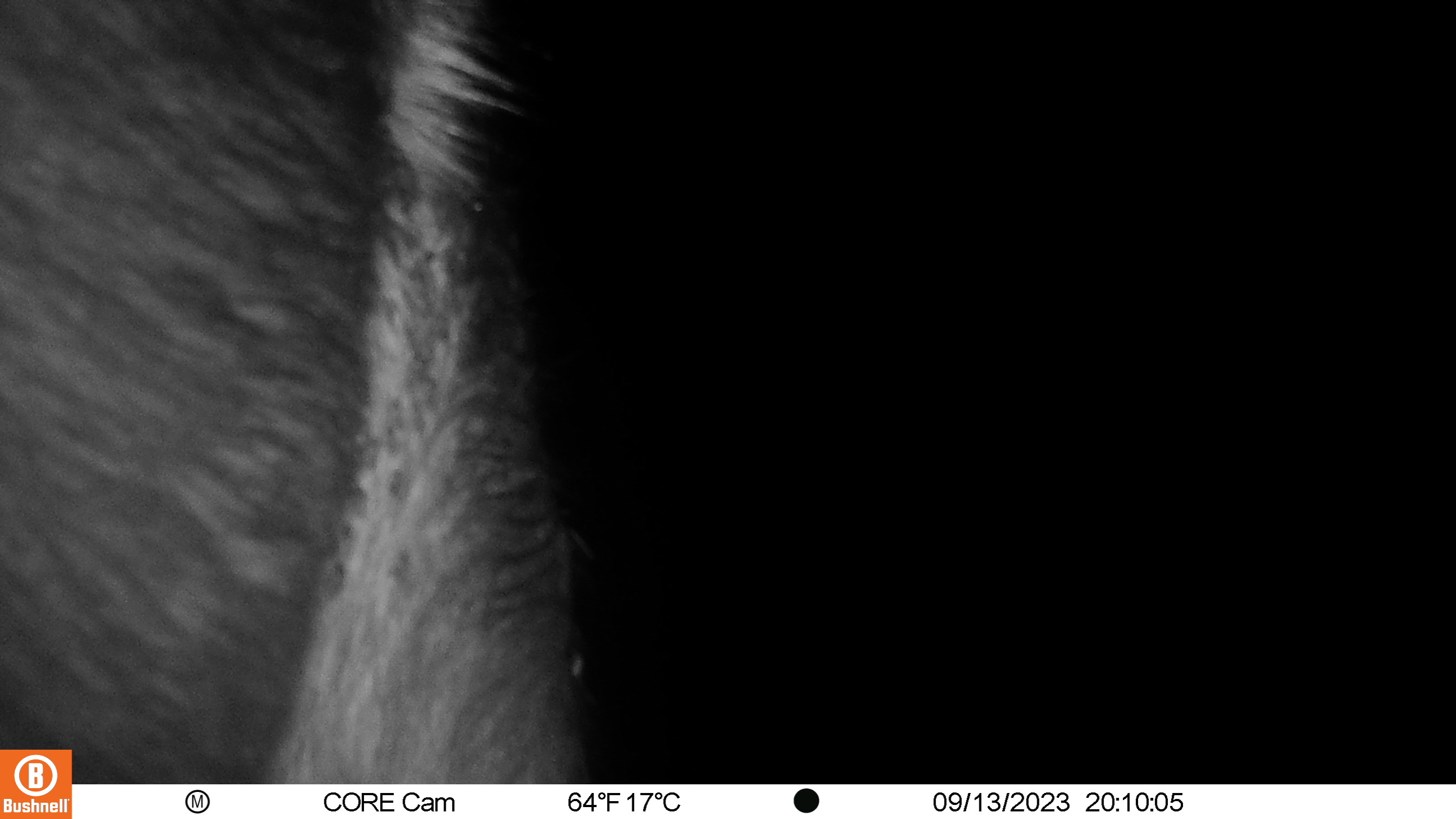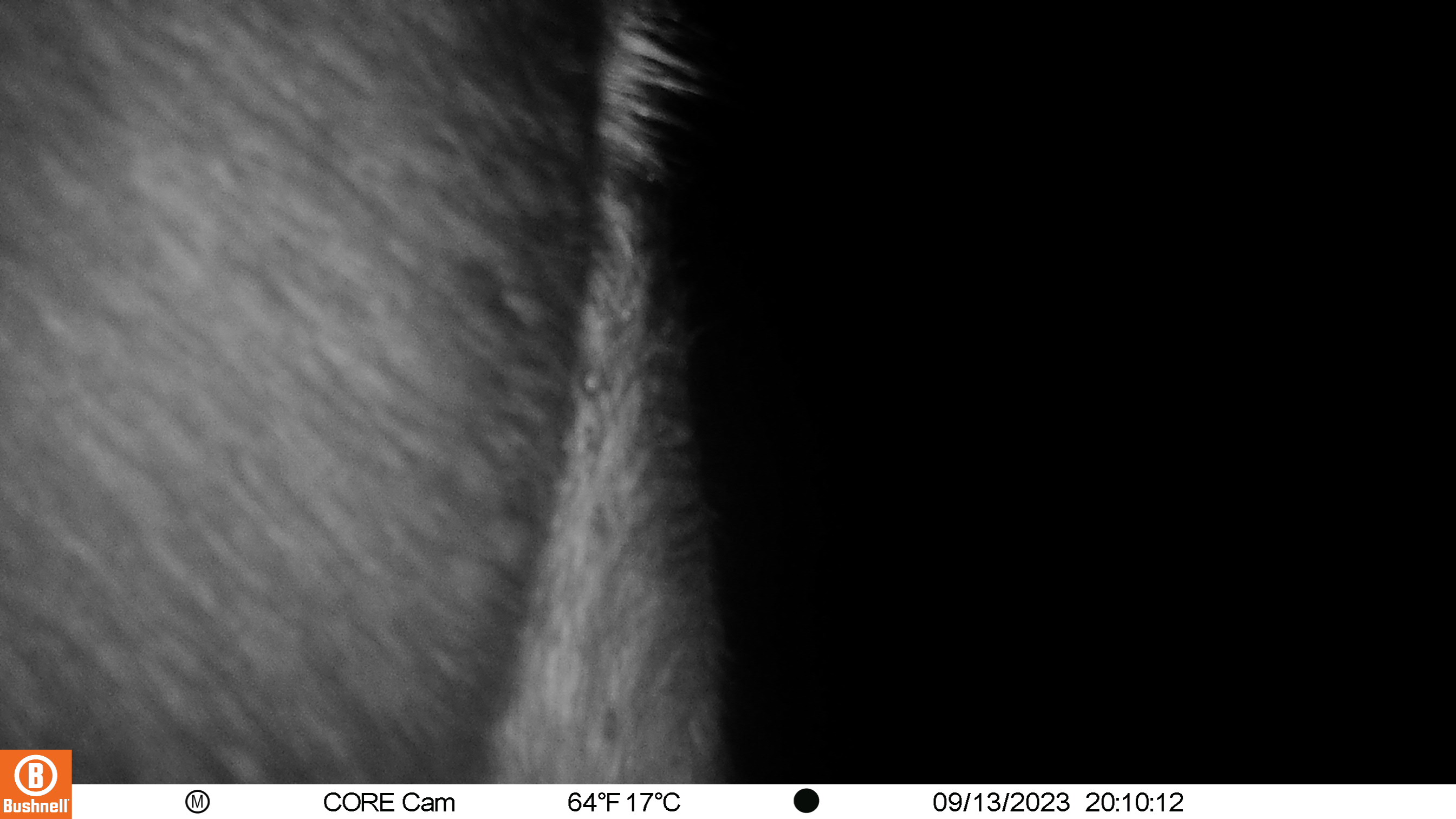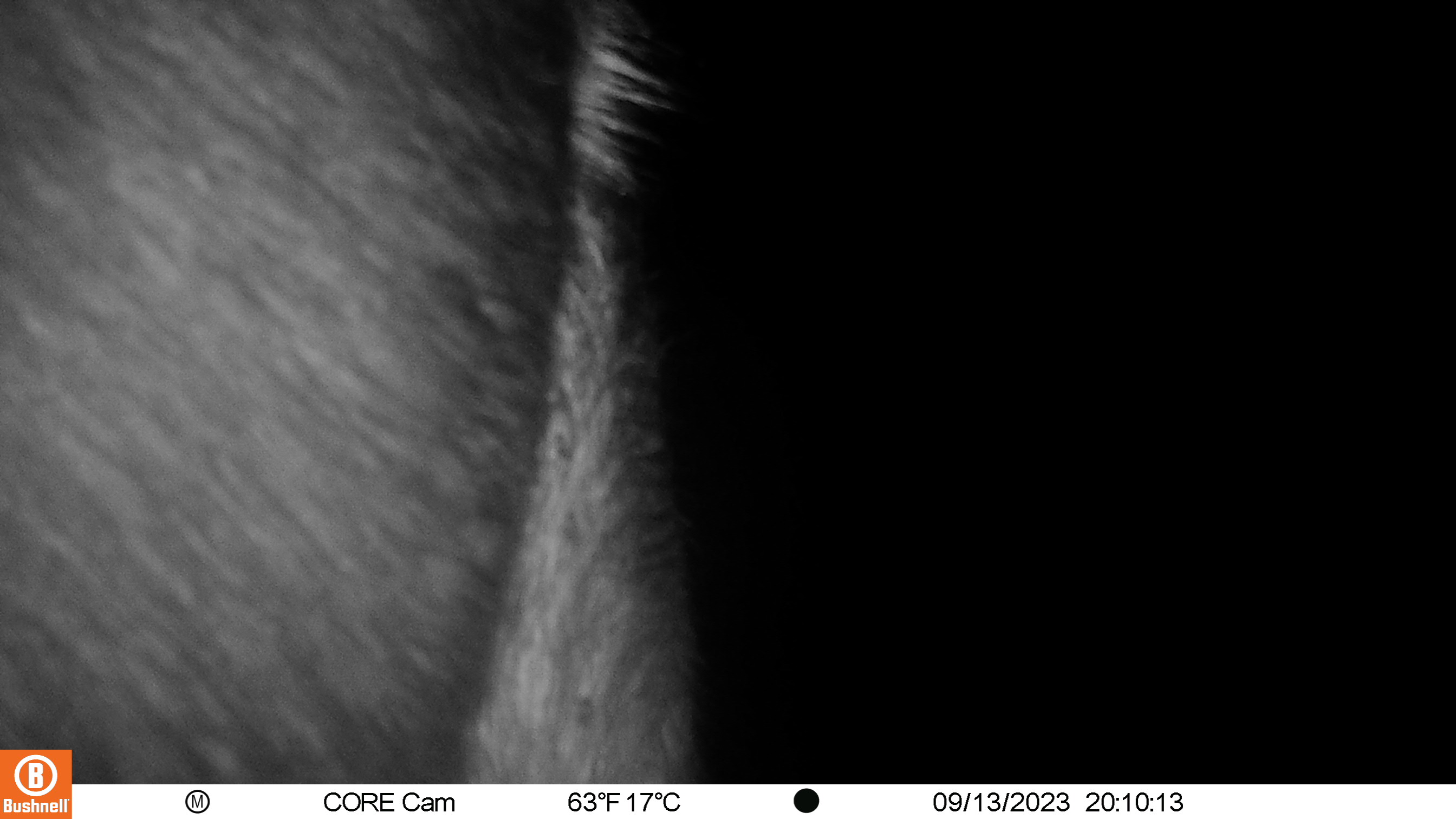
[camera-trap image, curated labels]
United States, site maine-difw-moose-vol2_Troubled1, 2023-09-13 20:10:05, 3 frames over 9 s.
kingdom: Animalia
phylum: Chordata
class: Mammalia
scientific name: Mammalia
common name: mammal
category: mammal sp.